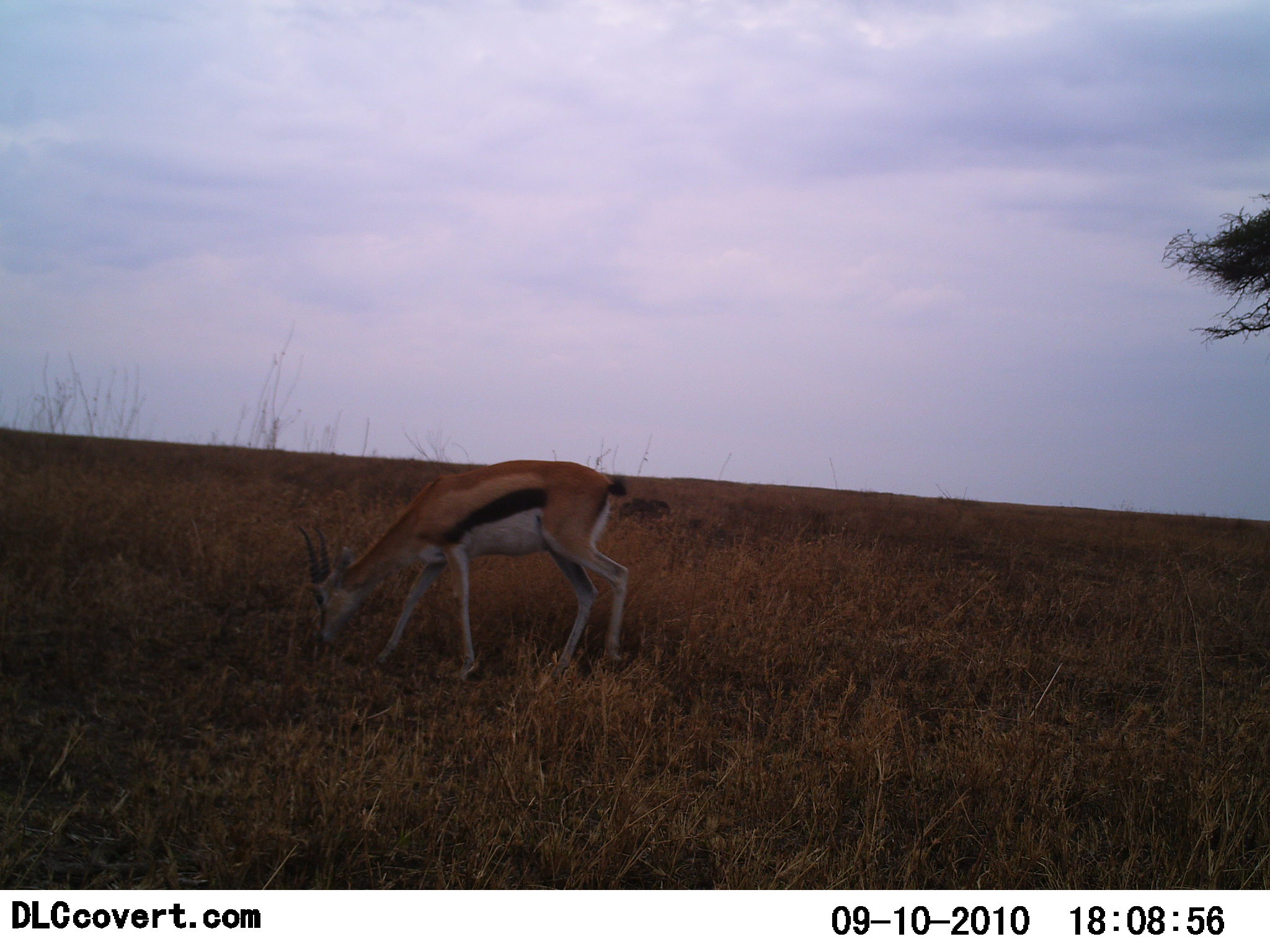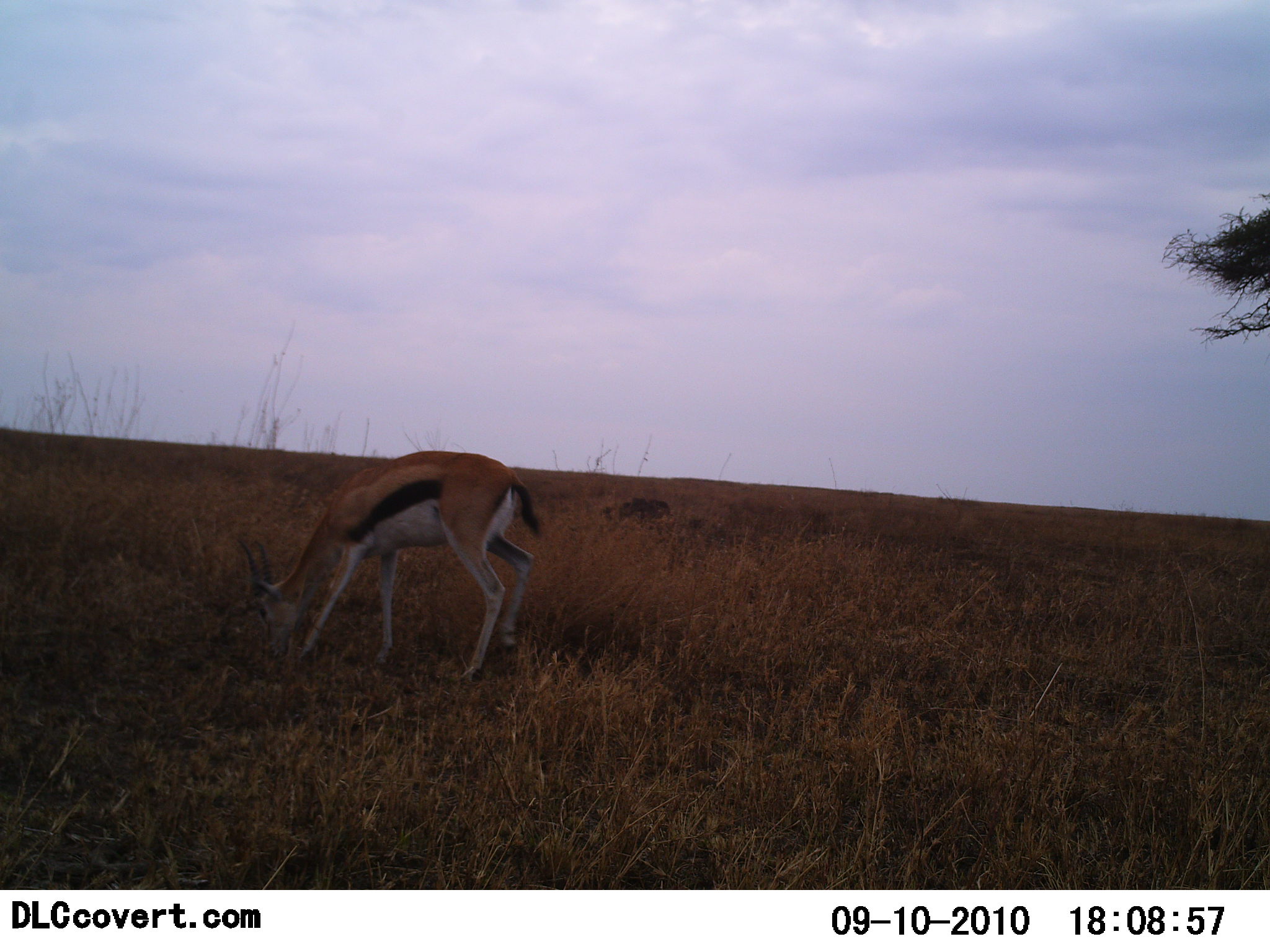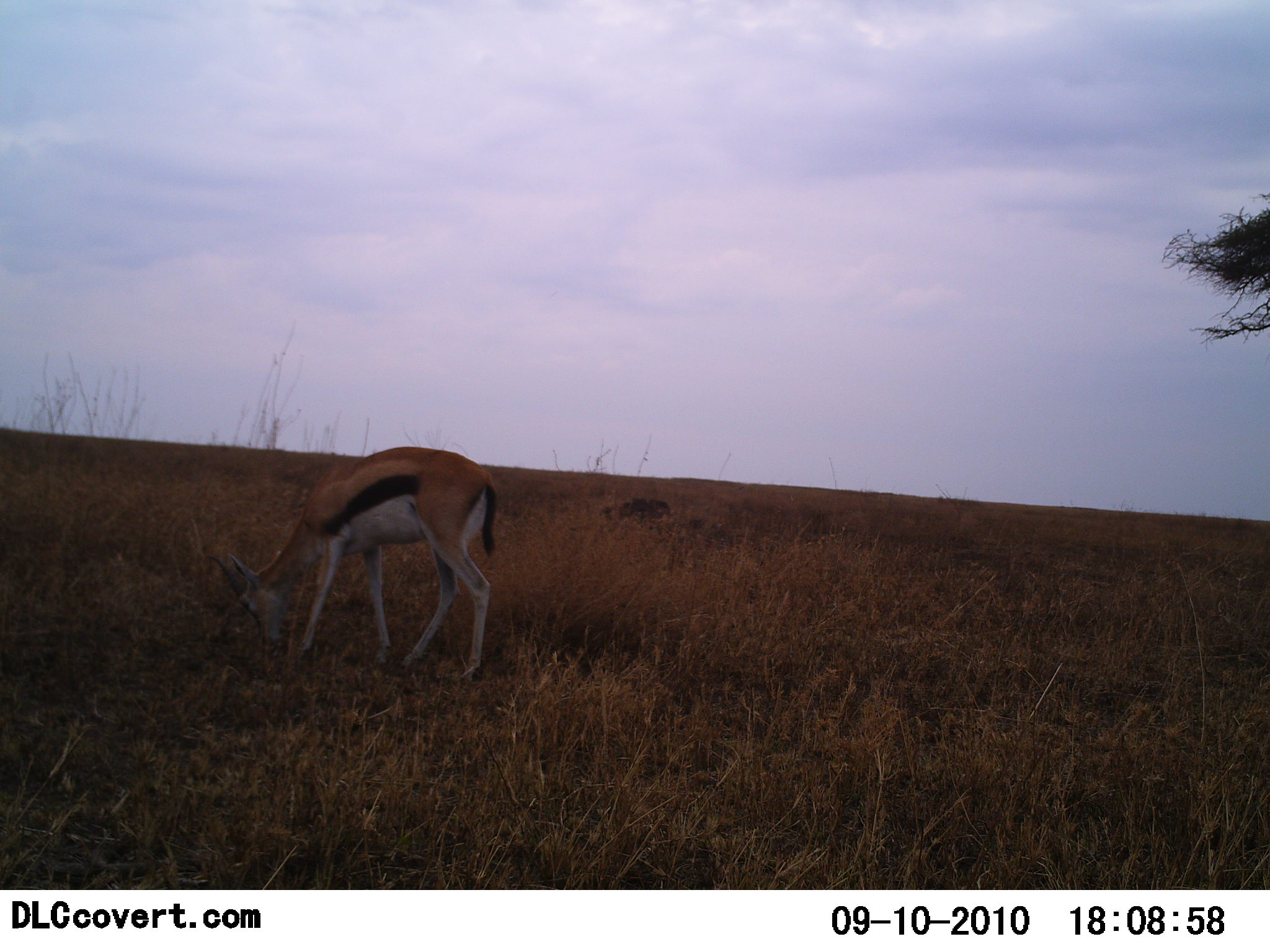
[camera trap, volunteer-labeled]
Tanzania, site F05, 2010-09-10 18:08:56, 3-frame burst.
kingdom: Animalia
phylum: Chordata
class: Mammalia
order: Artiodactyla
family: Bovidae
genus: Eudorcas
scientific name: Eudorcas thomsonii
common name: thomson's gazelle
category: gazellethomsons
Gazellethomsons (thomson's gazelle) (Eudorcas thomsonii), count 1. Behavior (volunteer vote fractions): standing 0%, resting 0%, moving 25%, interacting 0%. Young present (vote fraction): 0%. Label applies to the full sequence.